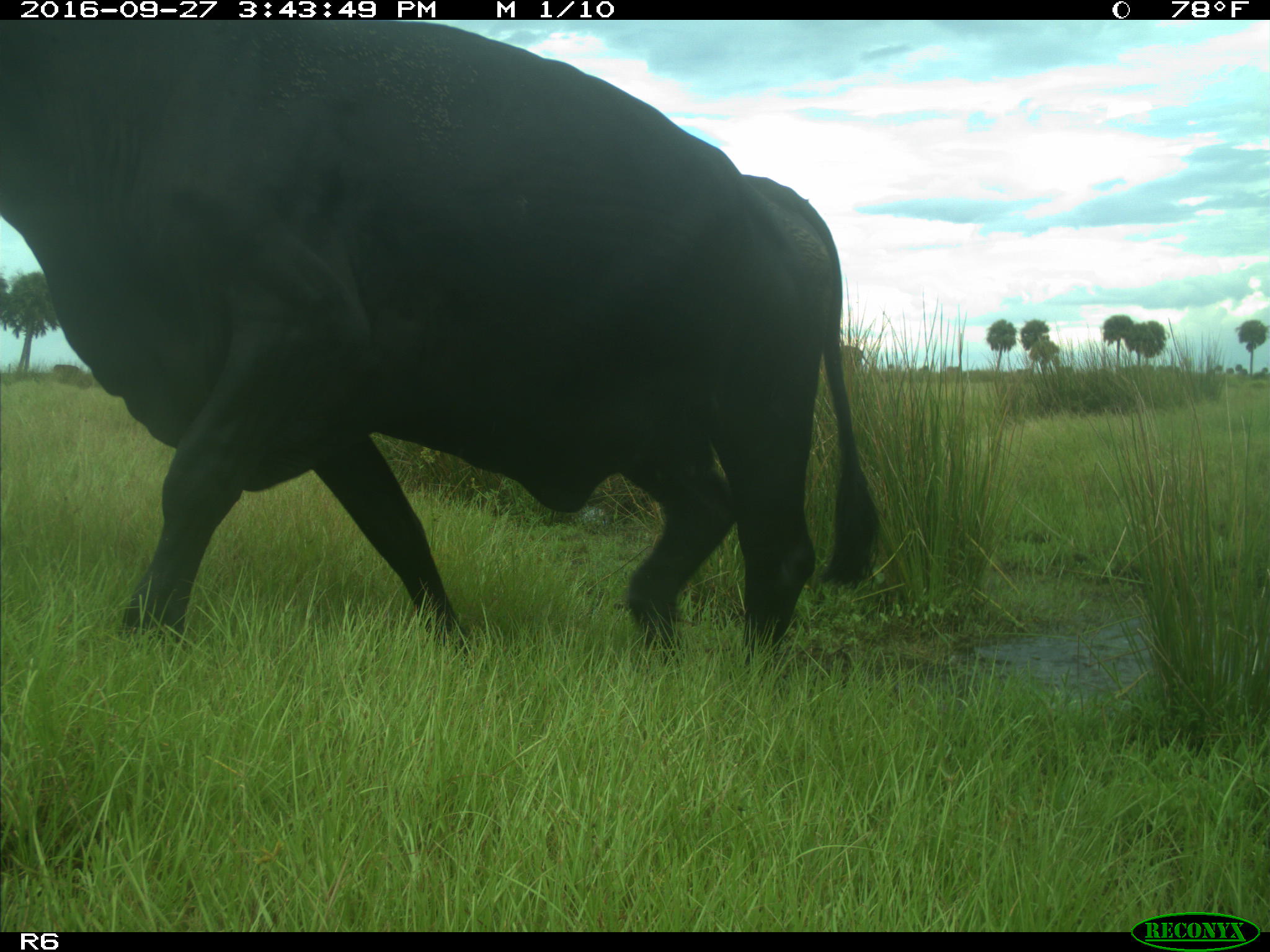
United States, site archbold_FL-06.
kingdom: Animalia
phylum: Chordata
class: Mammalia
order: Artiodactyla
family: Bovidae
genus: Bos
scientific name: Bos taurus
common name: domestic cow